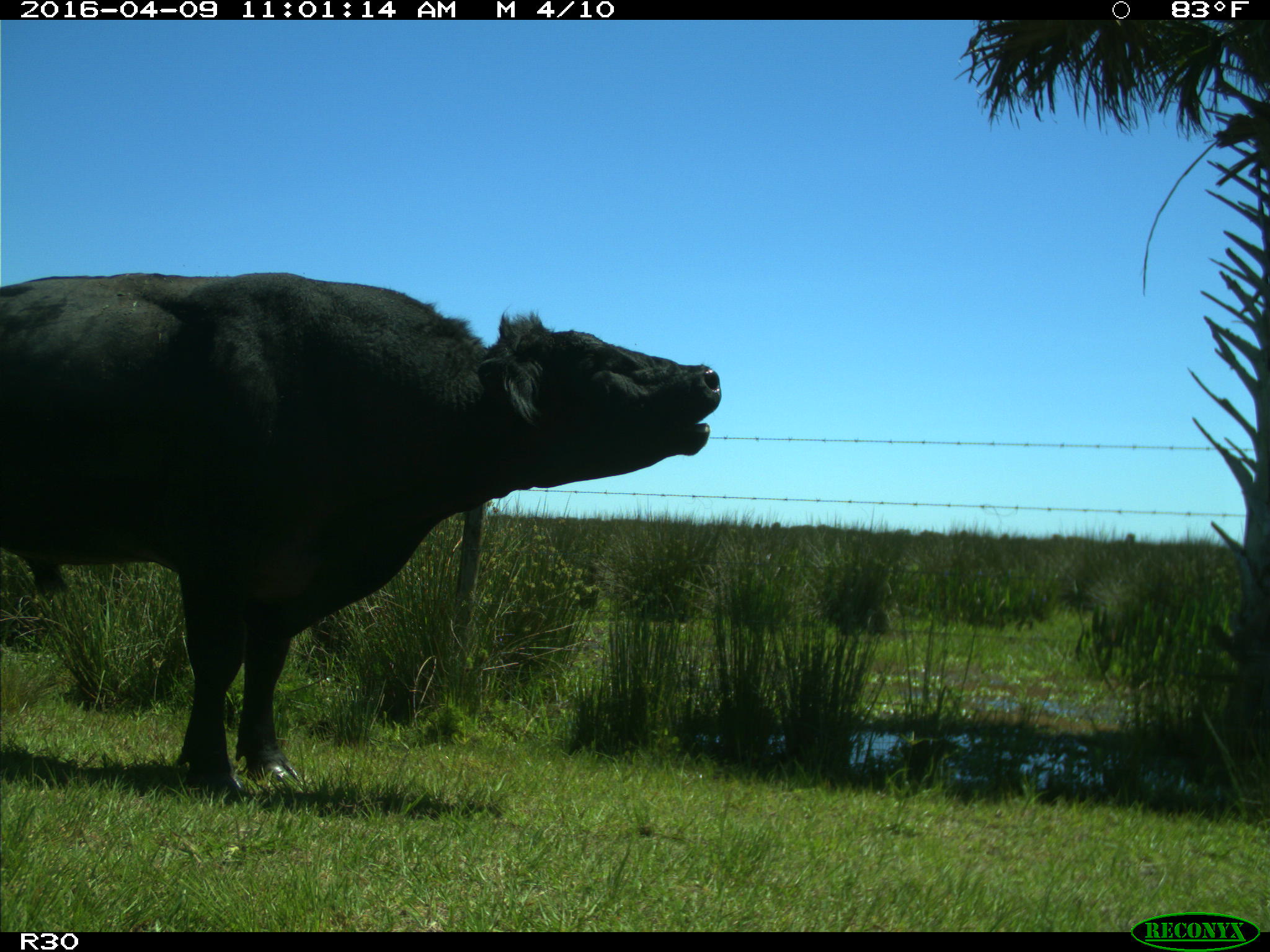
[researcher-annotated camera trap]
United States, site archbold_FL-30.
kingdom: Animalia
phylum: Chordata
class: Mammalia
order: Artiodactyla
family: Bovidae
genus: Bos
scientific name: Bos taurus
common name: domestic cow